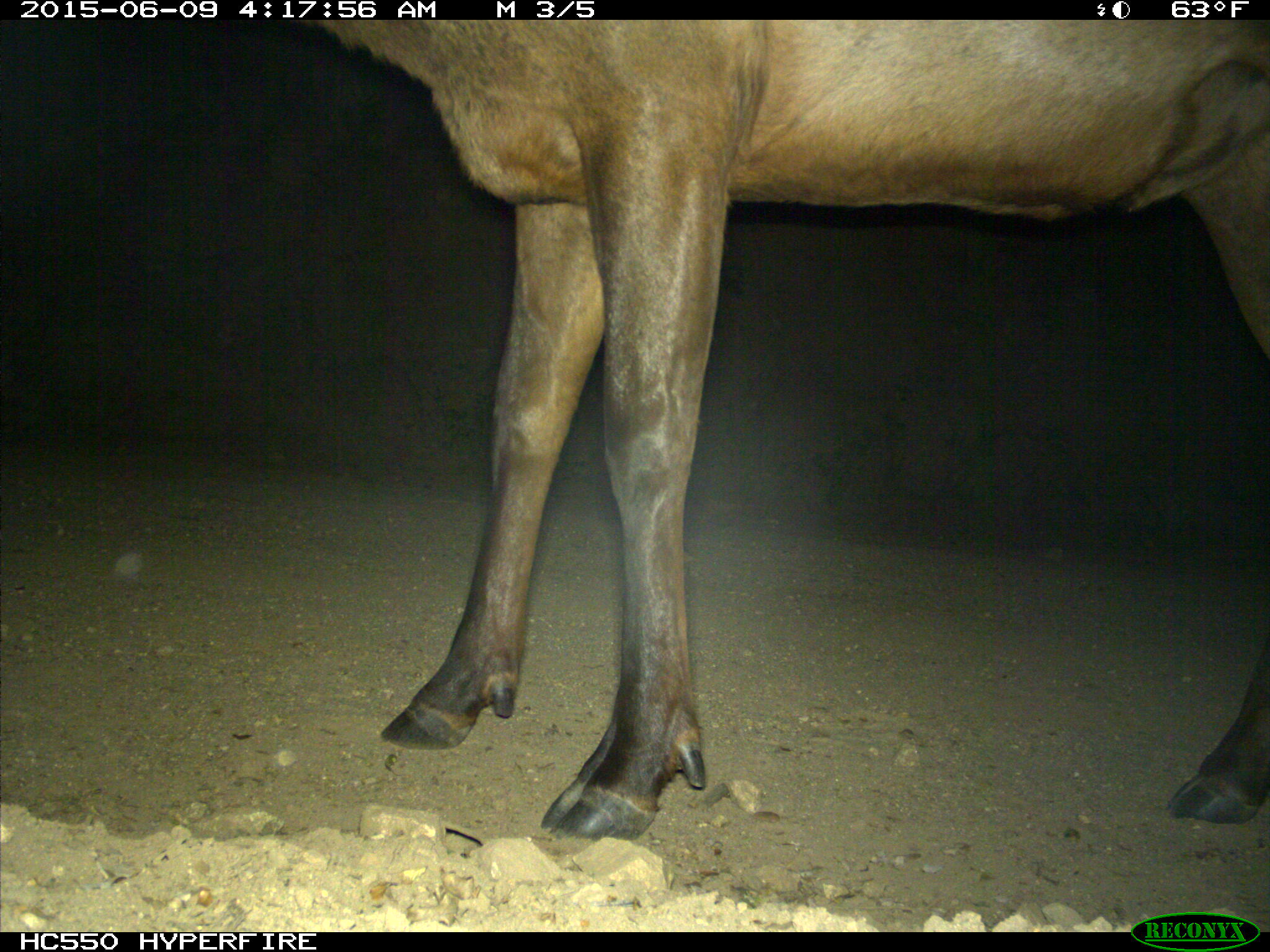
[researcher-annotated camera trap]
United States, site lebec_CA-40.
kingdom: Animalia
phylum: Chordata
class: Mammalia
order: Artiodactyla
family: Cervidae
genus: Cervus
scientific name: Cervus canadensis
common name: elk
Cervus canadensis (elk).